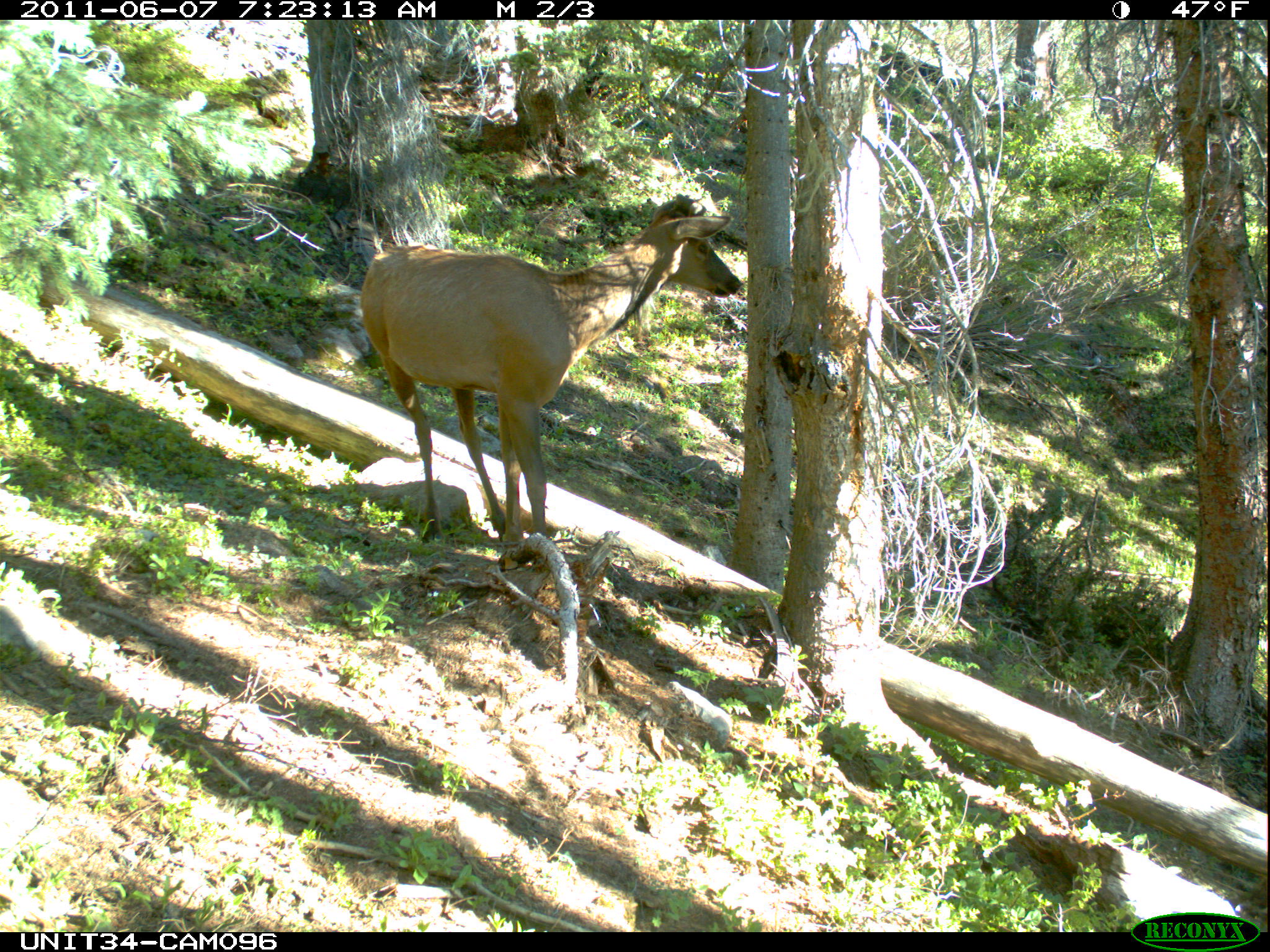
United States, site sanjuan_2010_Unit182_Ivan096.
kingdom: Animalia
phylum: Chordata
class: Mammalia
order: Artiodactyla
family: Cervidae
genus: Cervus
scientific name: Cervus elaphus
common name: red deer